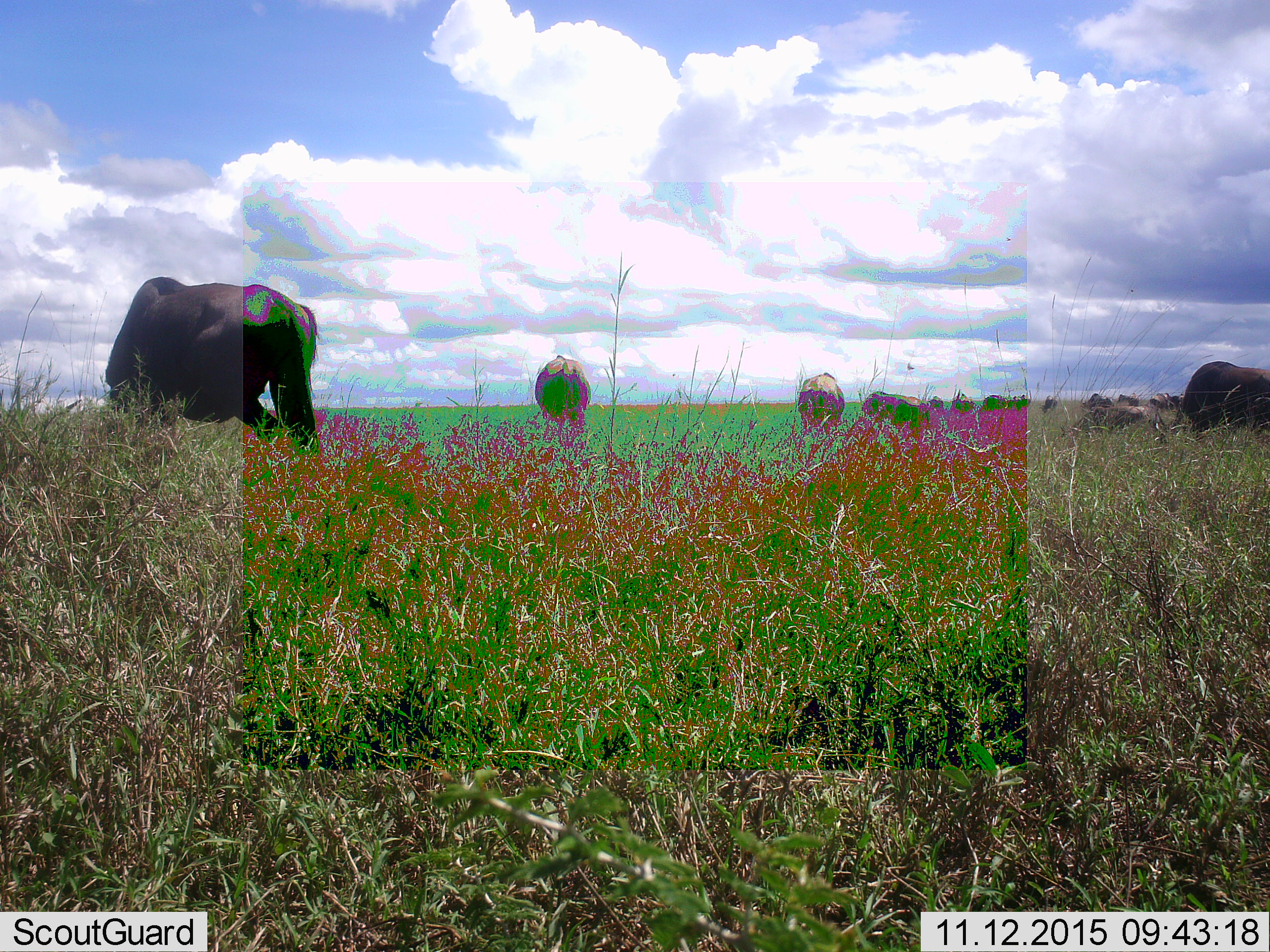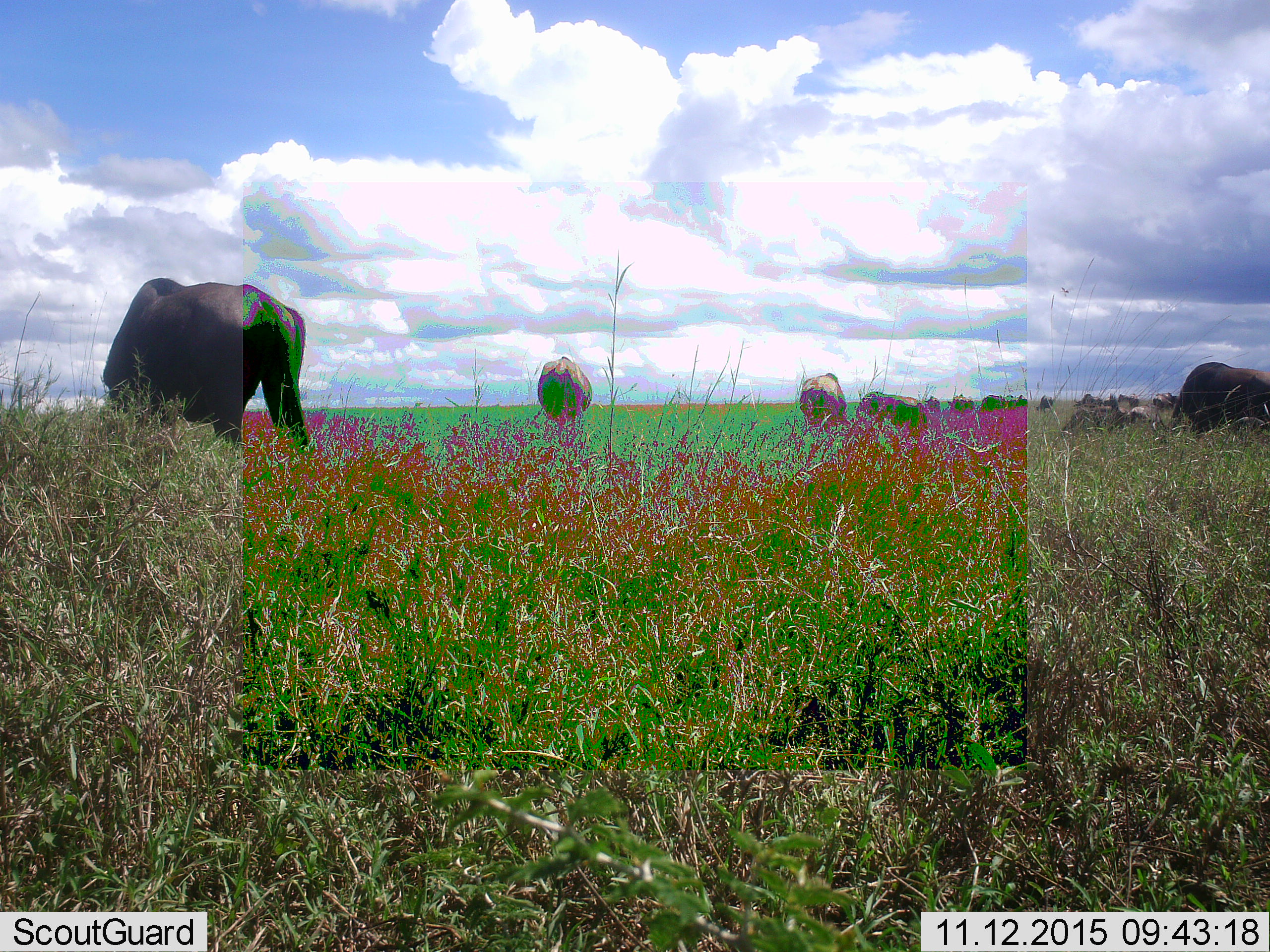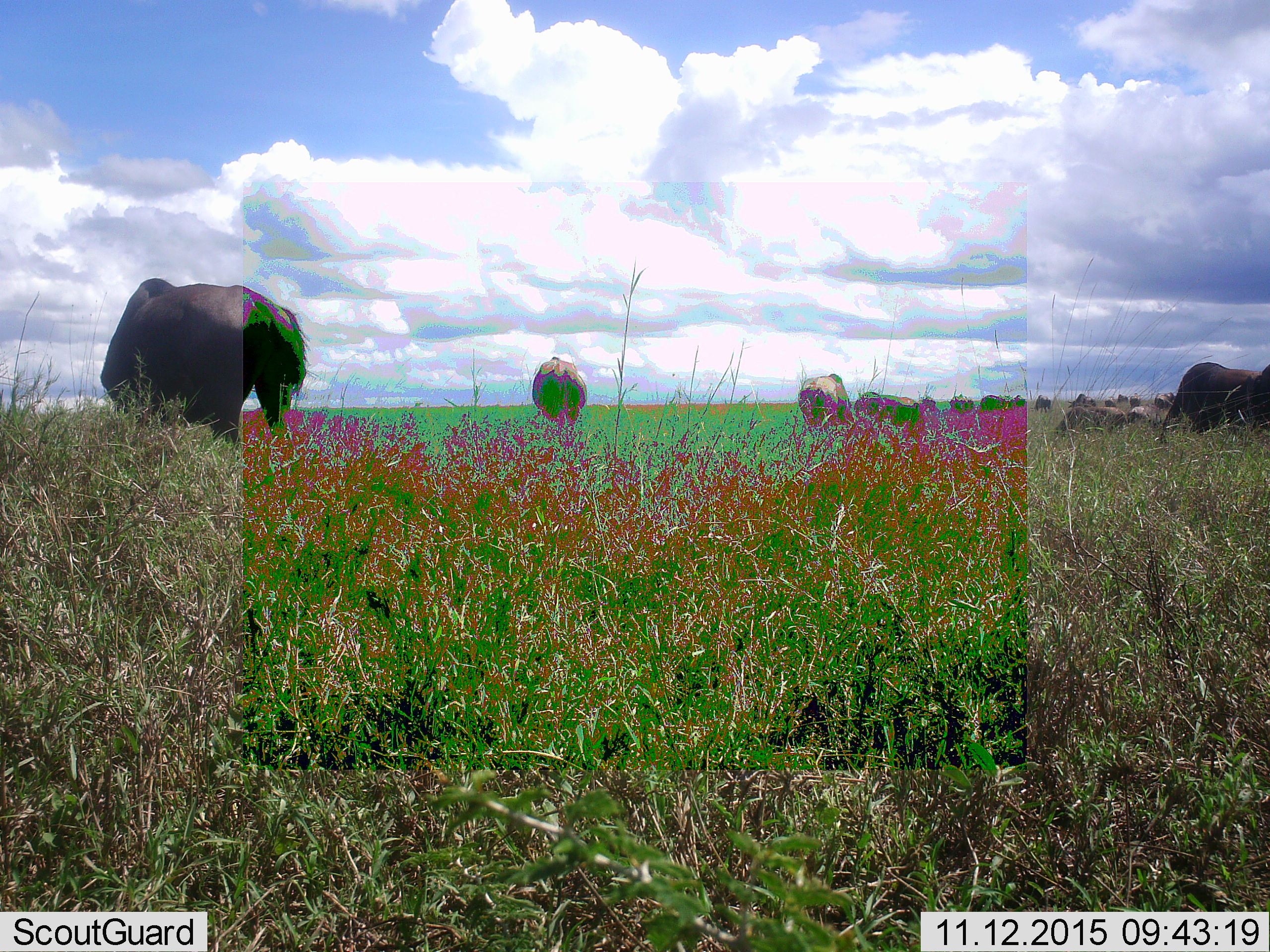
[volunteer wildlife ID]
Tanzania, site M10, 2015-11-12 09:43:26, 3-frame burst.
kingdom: Animalia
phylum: Chordata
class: Mammalia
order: Artiodactyla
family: Bovidae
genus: Syncerus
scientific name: Syncerus caffer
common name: cape buffalo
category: buffalo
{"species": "buffalo (cape buffalo) (Syncerus caffer)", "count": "11-50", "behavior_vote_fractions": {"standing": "75%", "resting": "0%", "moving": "25%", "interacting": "25%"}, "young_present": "25%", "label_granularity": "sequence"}